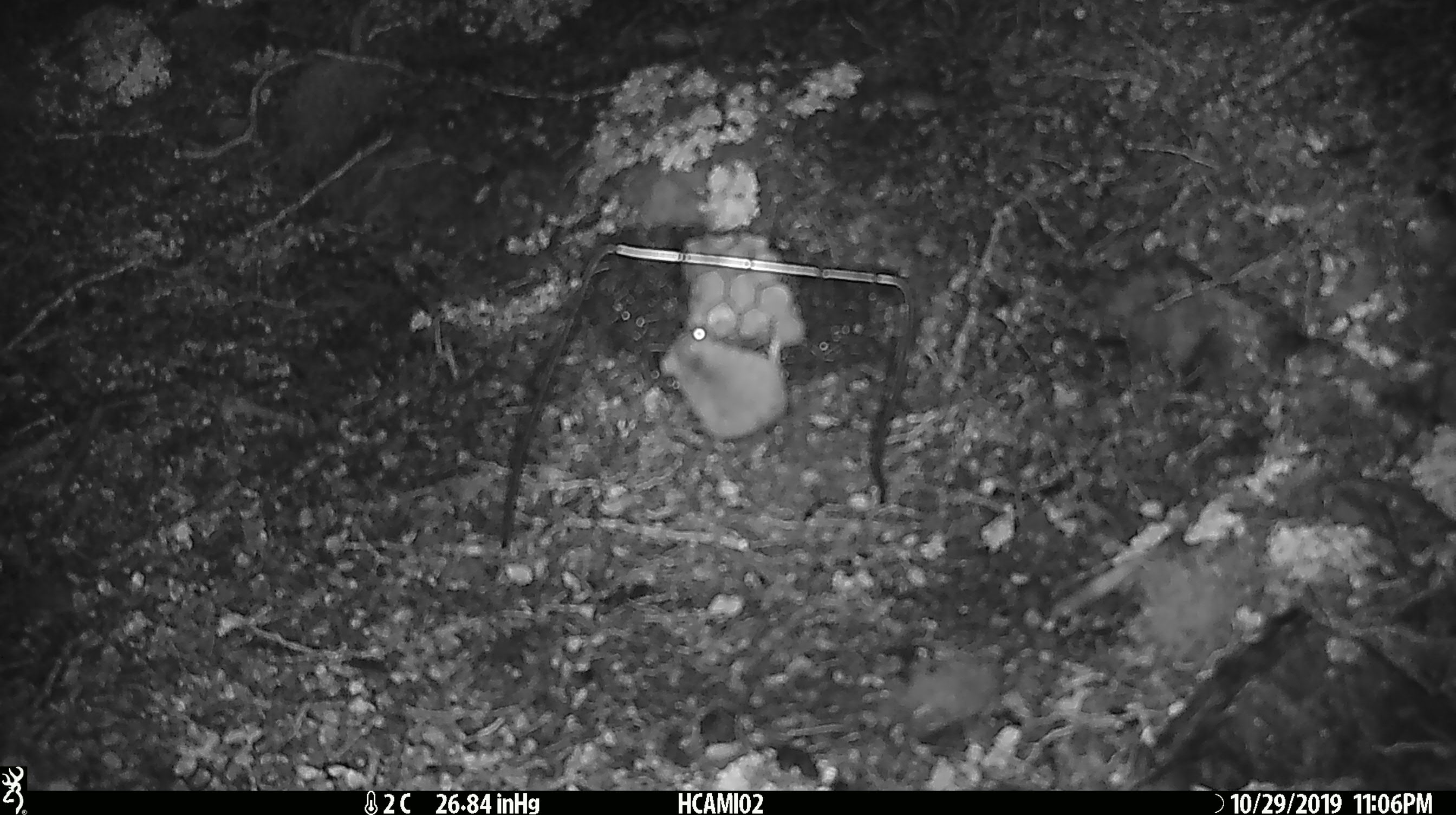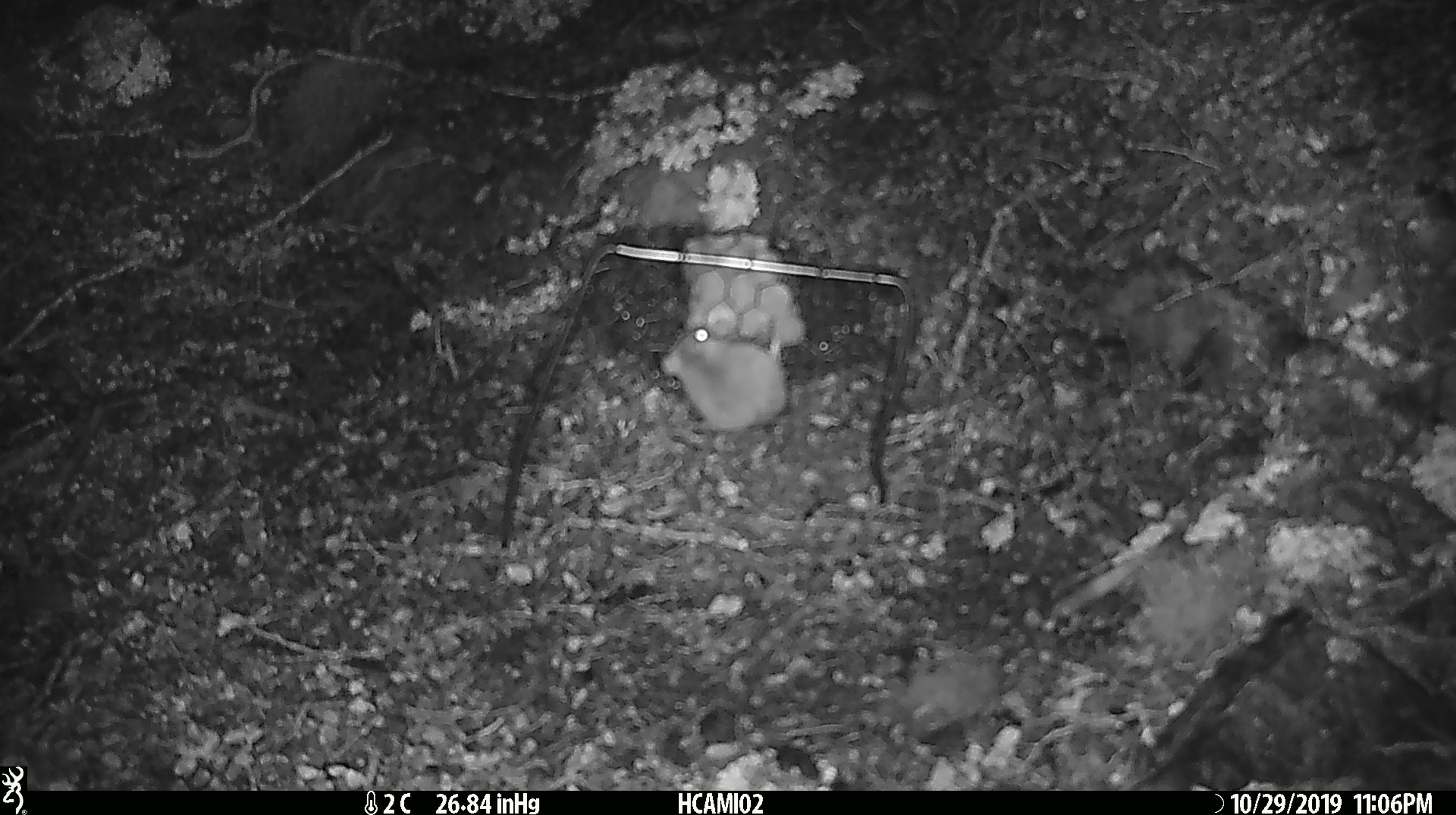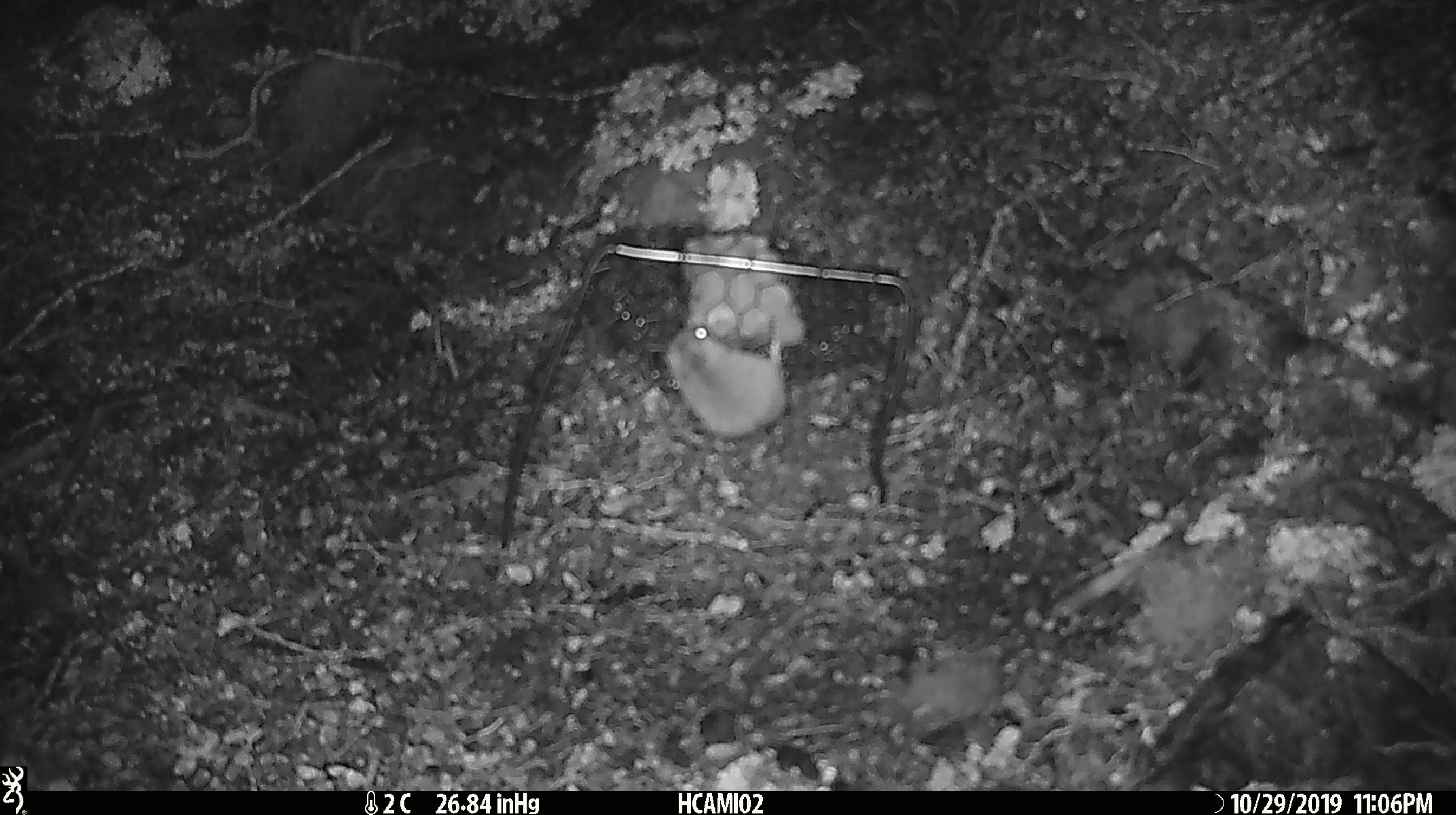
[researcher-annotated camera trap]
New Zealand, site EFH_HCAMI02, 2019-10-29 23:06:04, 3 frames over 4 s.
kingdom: Animalia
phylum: Chordata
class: Mammalia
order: Rodentia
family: Muridae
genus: Mus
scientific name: Mus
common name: mouse